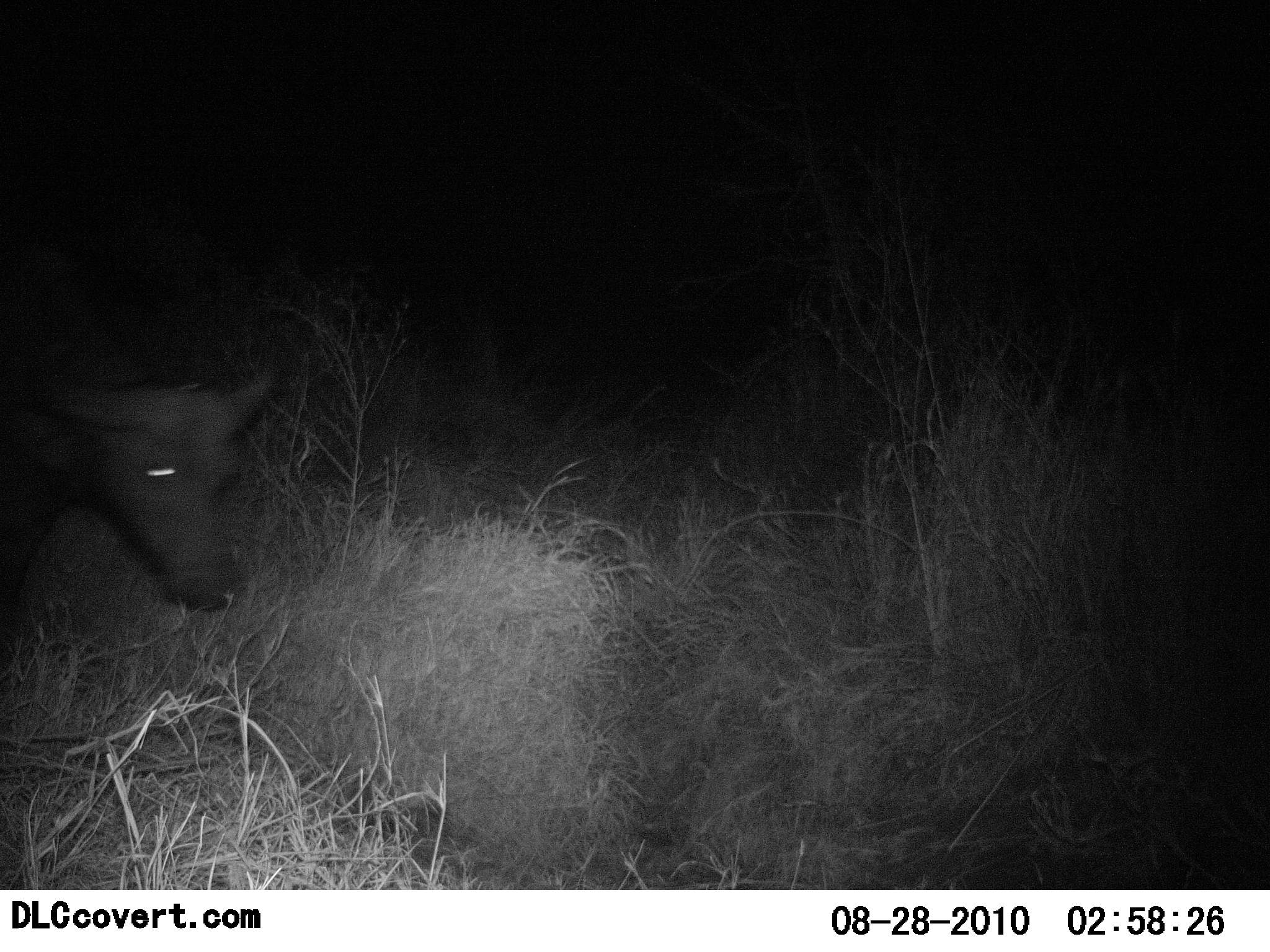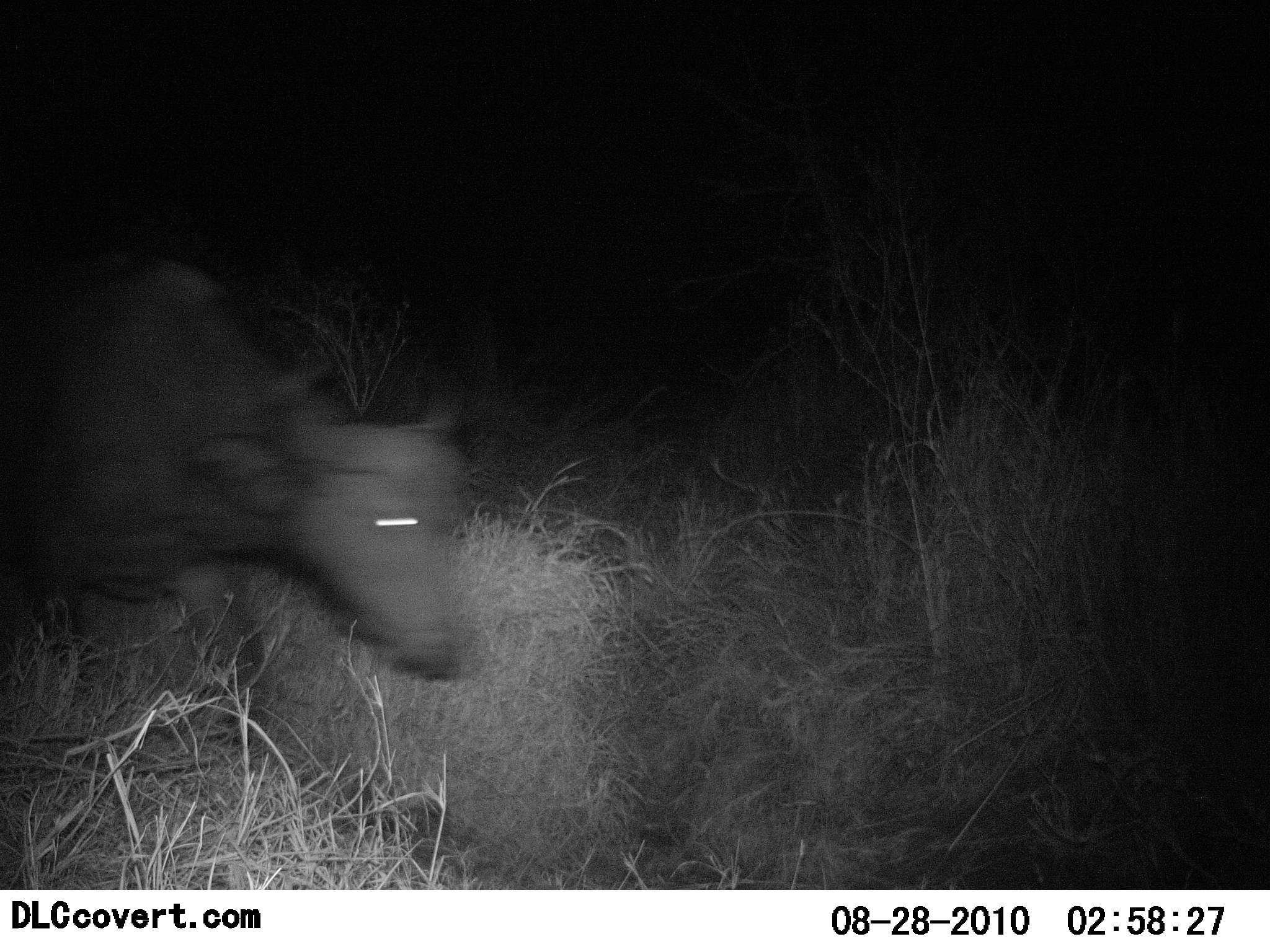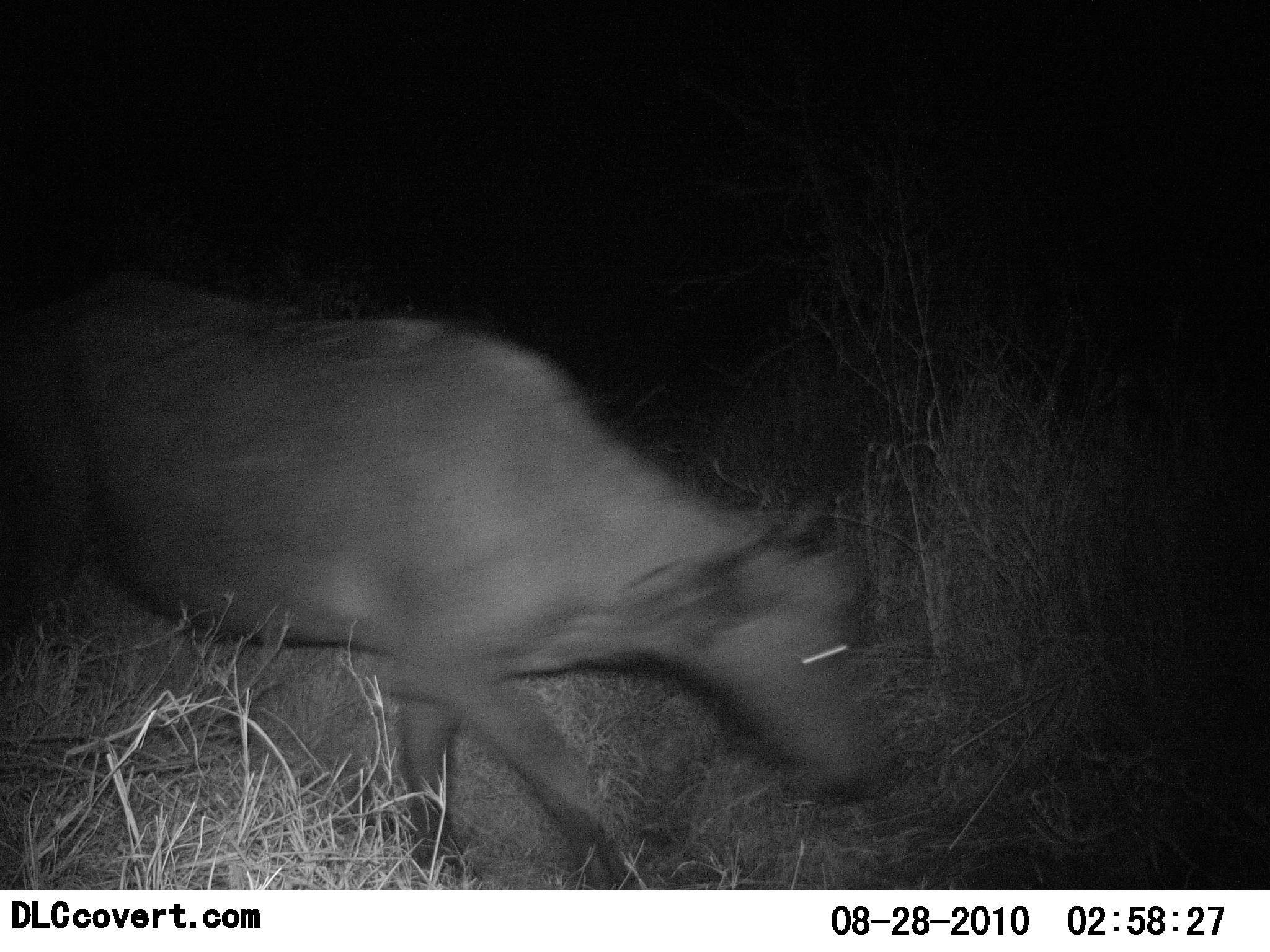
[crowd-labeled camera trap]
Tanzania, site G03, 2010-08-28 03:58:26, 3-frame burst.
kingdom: Animalia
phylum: Chordata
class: Mammalia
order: Artiodactyla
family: Bovidae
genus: Syncerus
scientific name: Syncerus caffer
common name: cape buffalo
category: buffalo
Buffalo (cape buffalo) (Syncerus caffer), count 1. Behavior (volunteer vote fractions): standing 0%, resting 0%, moving 100%, interacting 0%. Young present (vote fraction): 0%. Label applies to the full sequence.